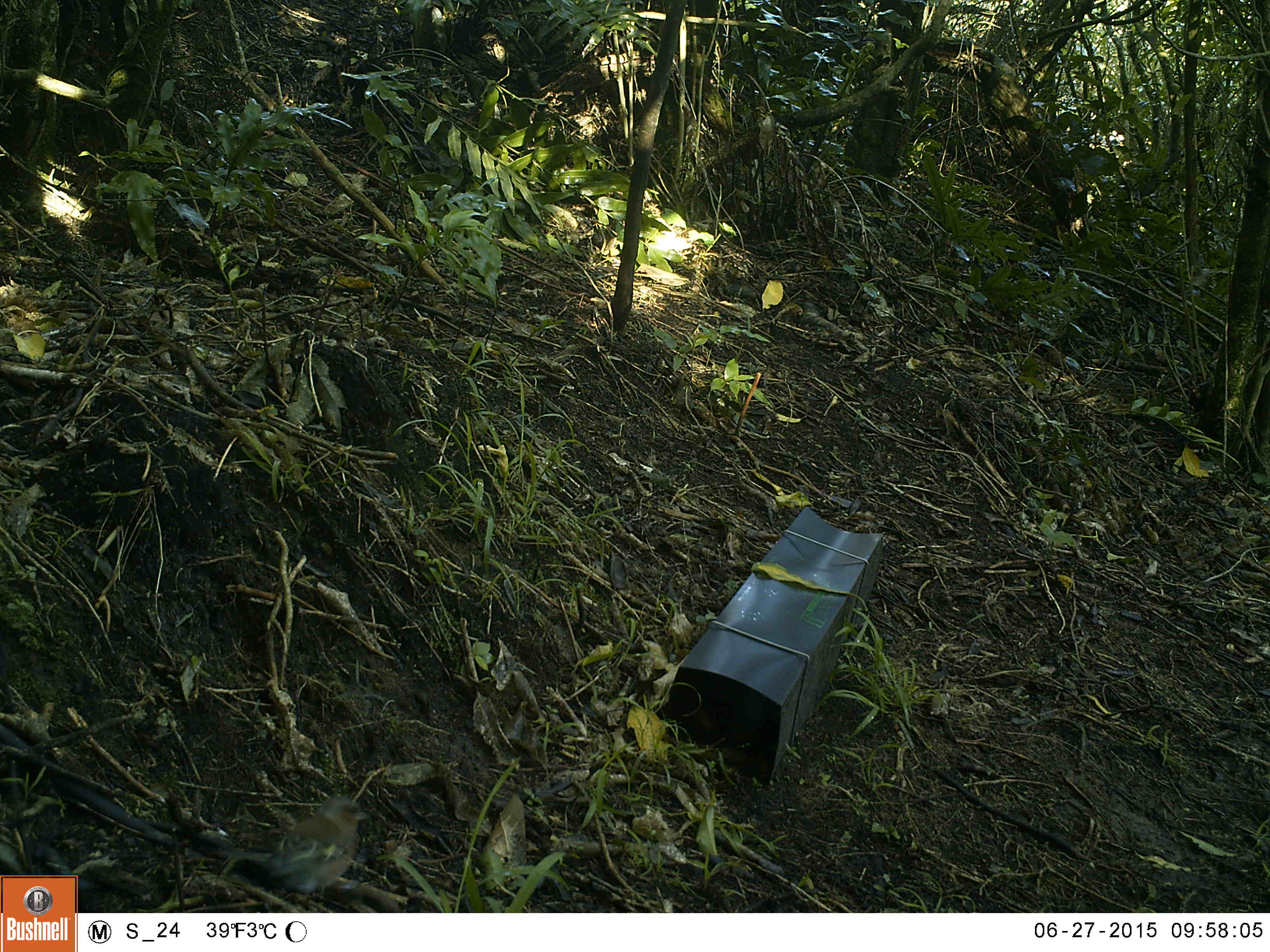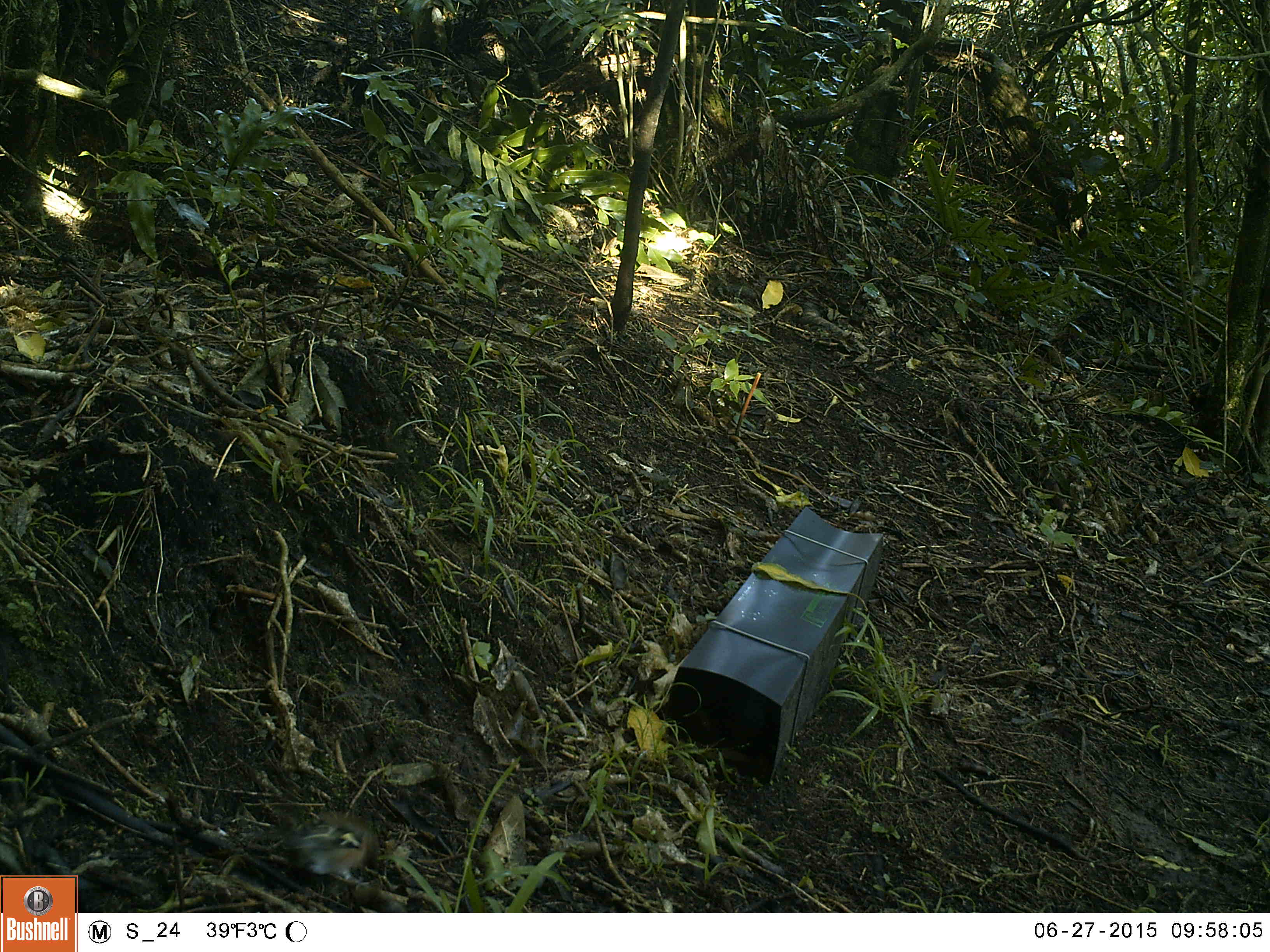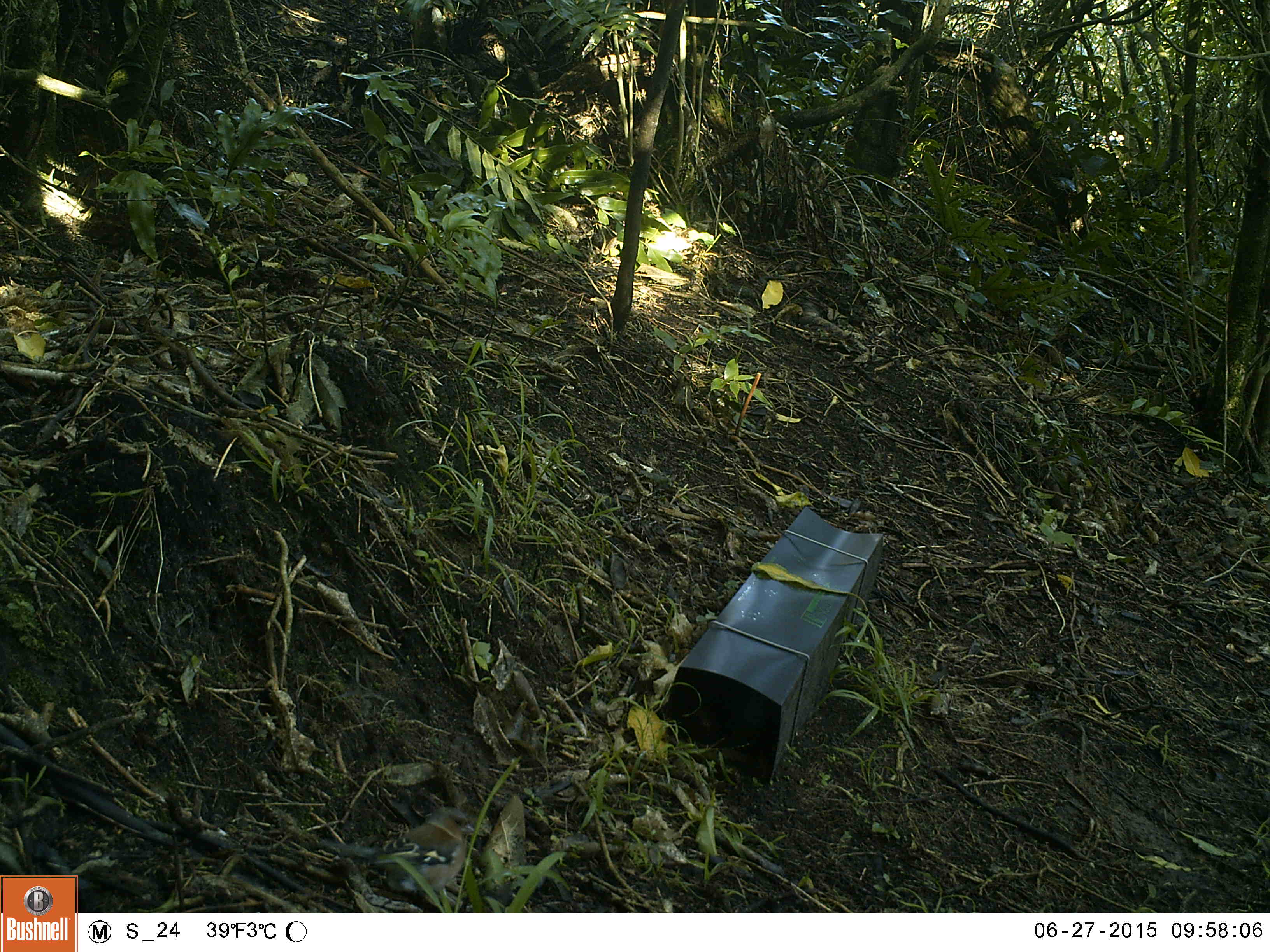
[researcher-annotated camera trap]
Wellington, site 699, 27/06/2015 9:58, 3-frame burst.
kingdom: Animalia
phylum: Chordata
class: Aves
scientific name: Aves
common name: bird